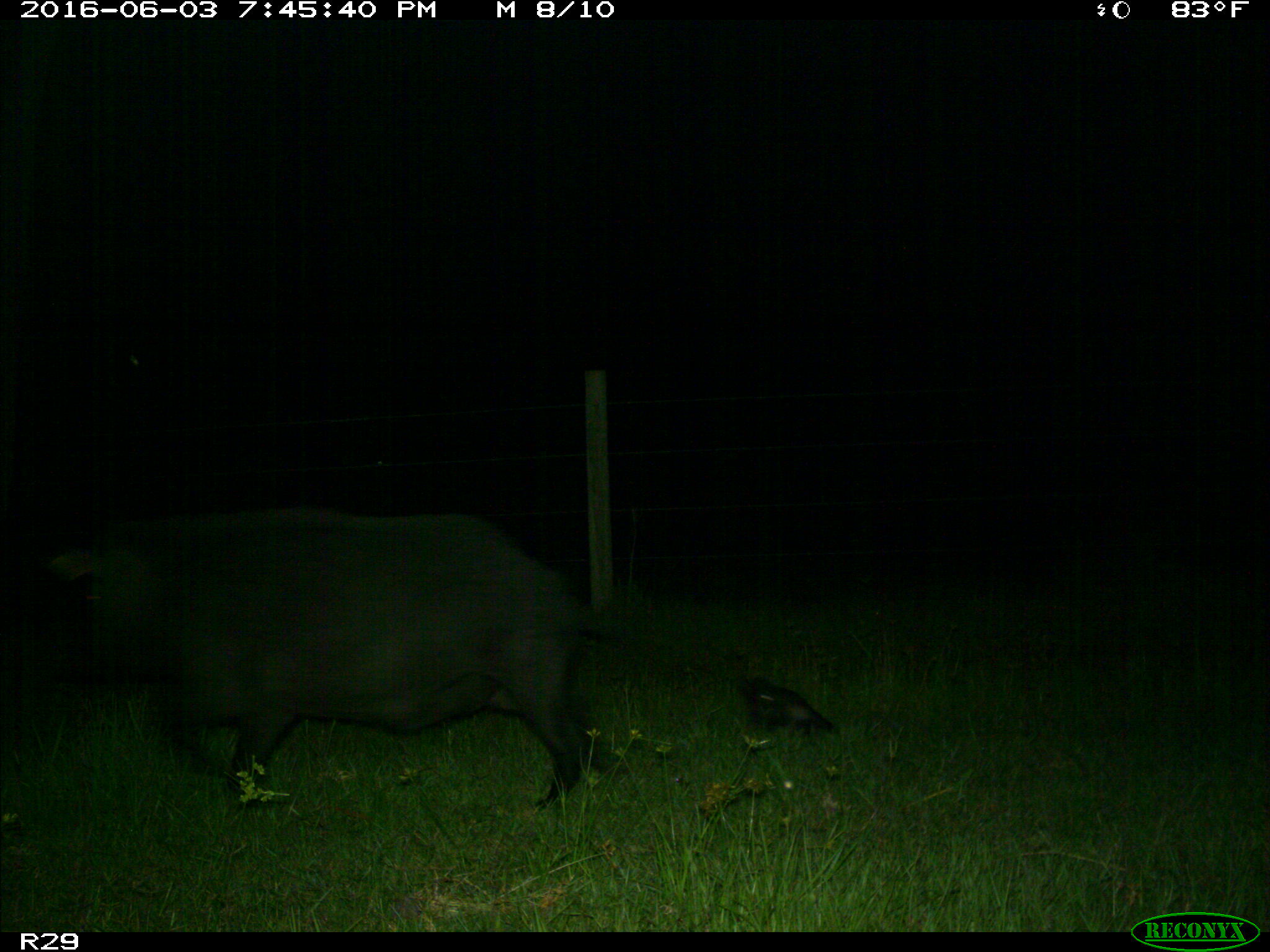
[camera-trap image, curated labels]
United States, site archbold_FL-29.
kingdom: Animalia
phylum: Chordata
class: Mammalia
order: Artiodactyla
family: Suidae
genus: Sus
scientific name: Sus scrofa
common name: wild boar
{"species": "Sus scrofa (wild boar)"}